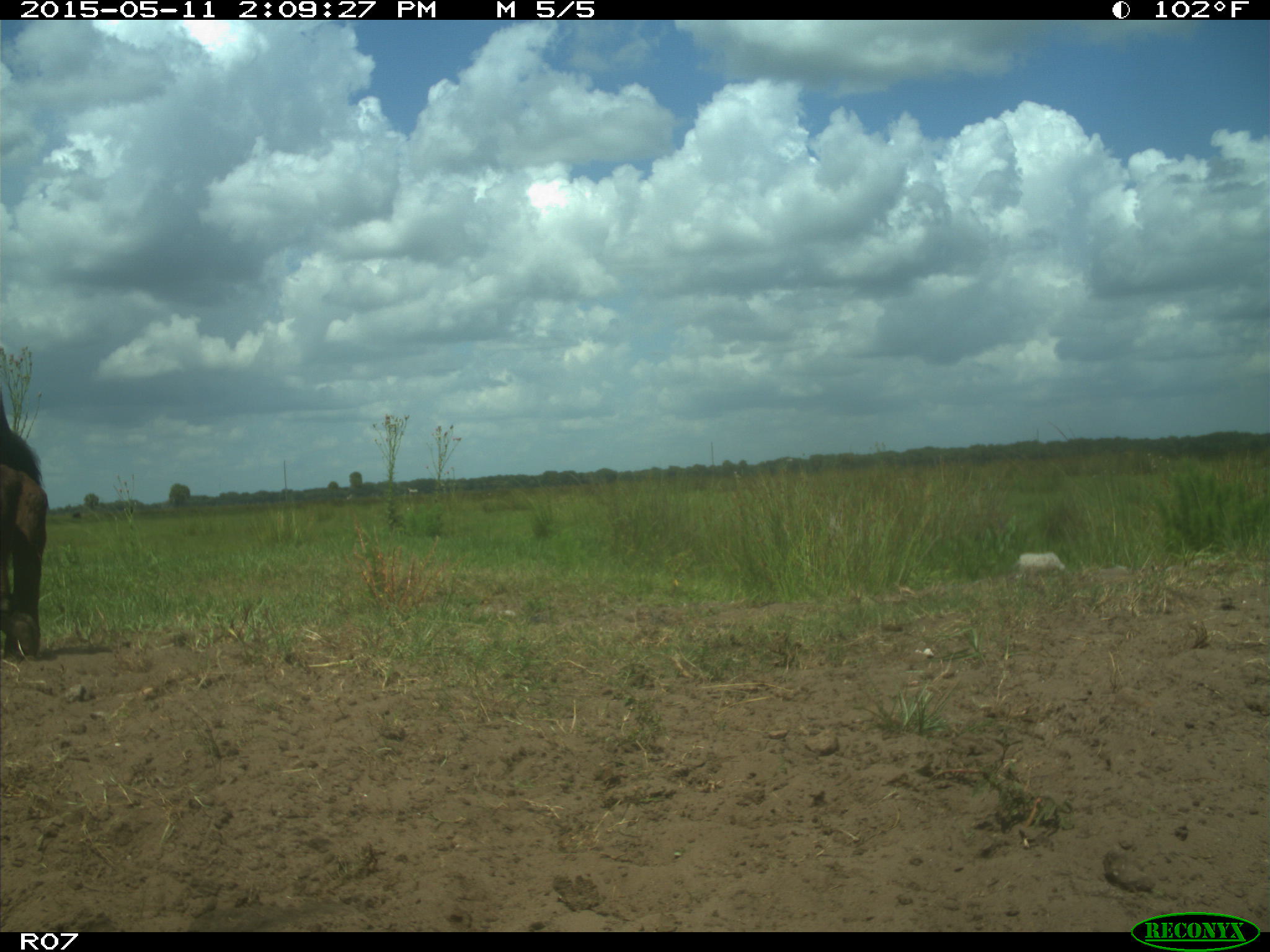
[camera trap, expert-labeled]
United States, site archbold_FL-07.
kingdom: Animalia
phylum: Chordata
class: Mammalia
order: Artiodactyla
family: Bovidae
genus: Bos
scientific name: Bos taurus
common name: domestic cow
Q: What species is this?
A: Bos taurus (domestic cow).